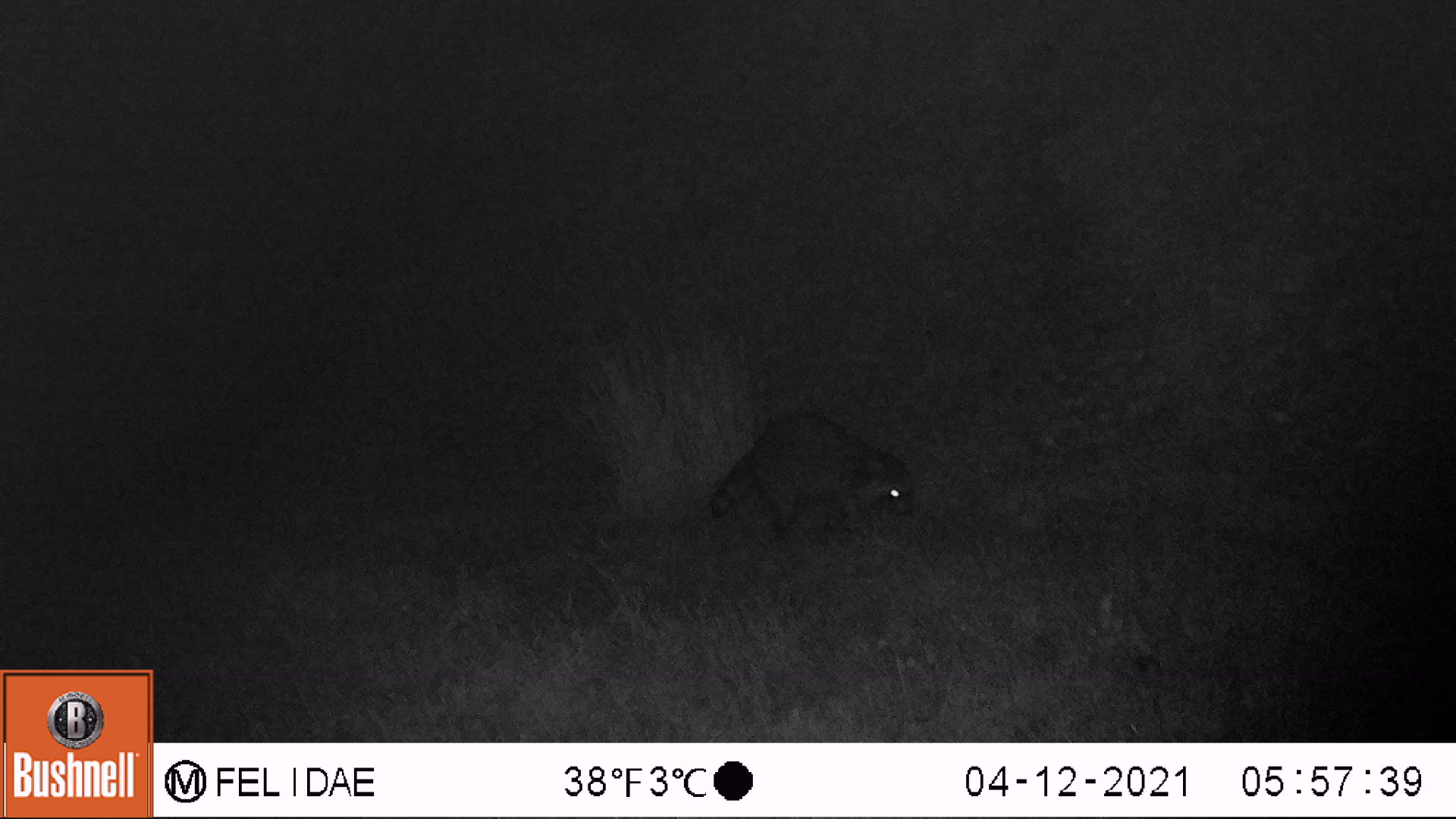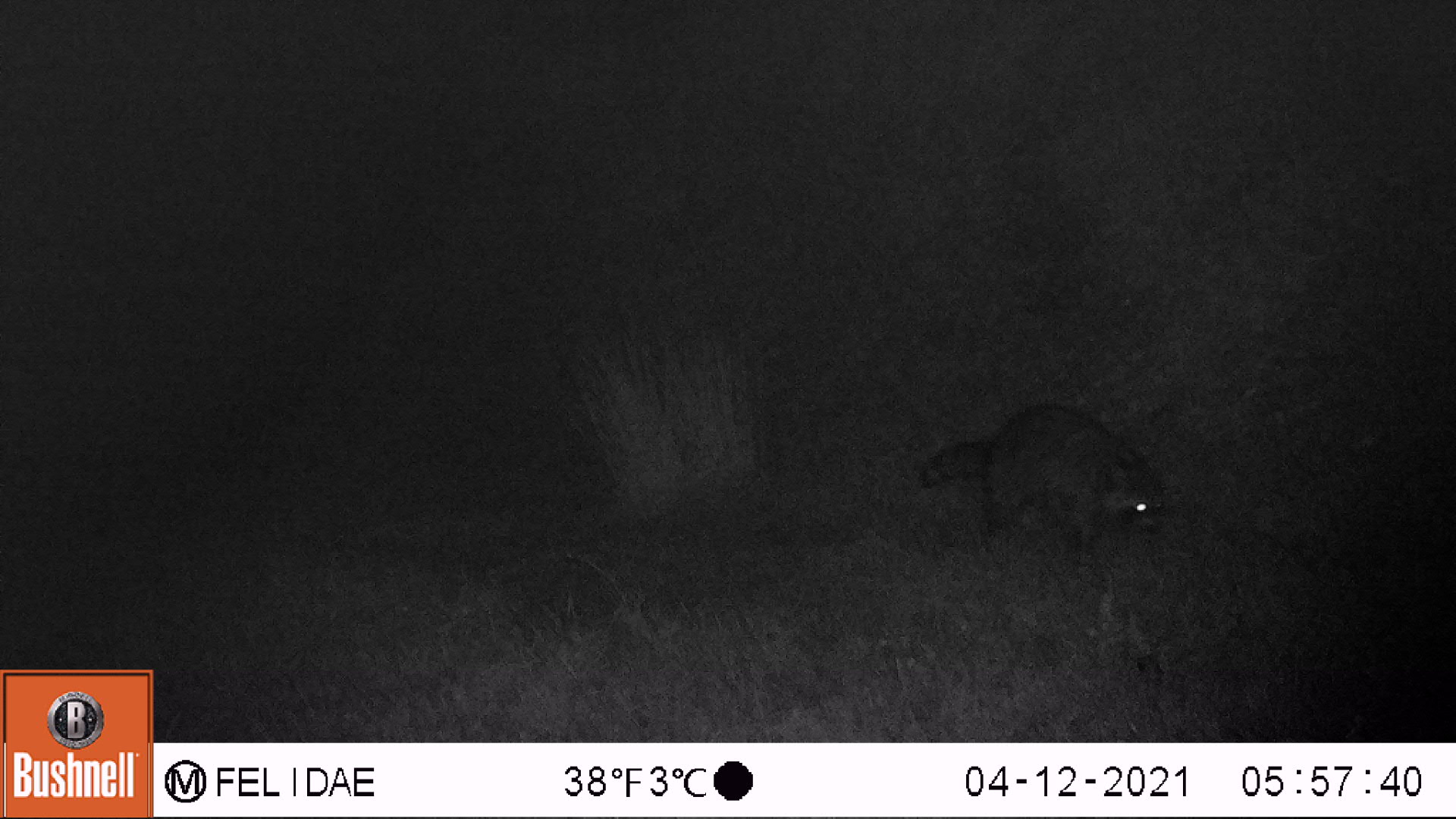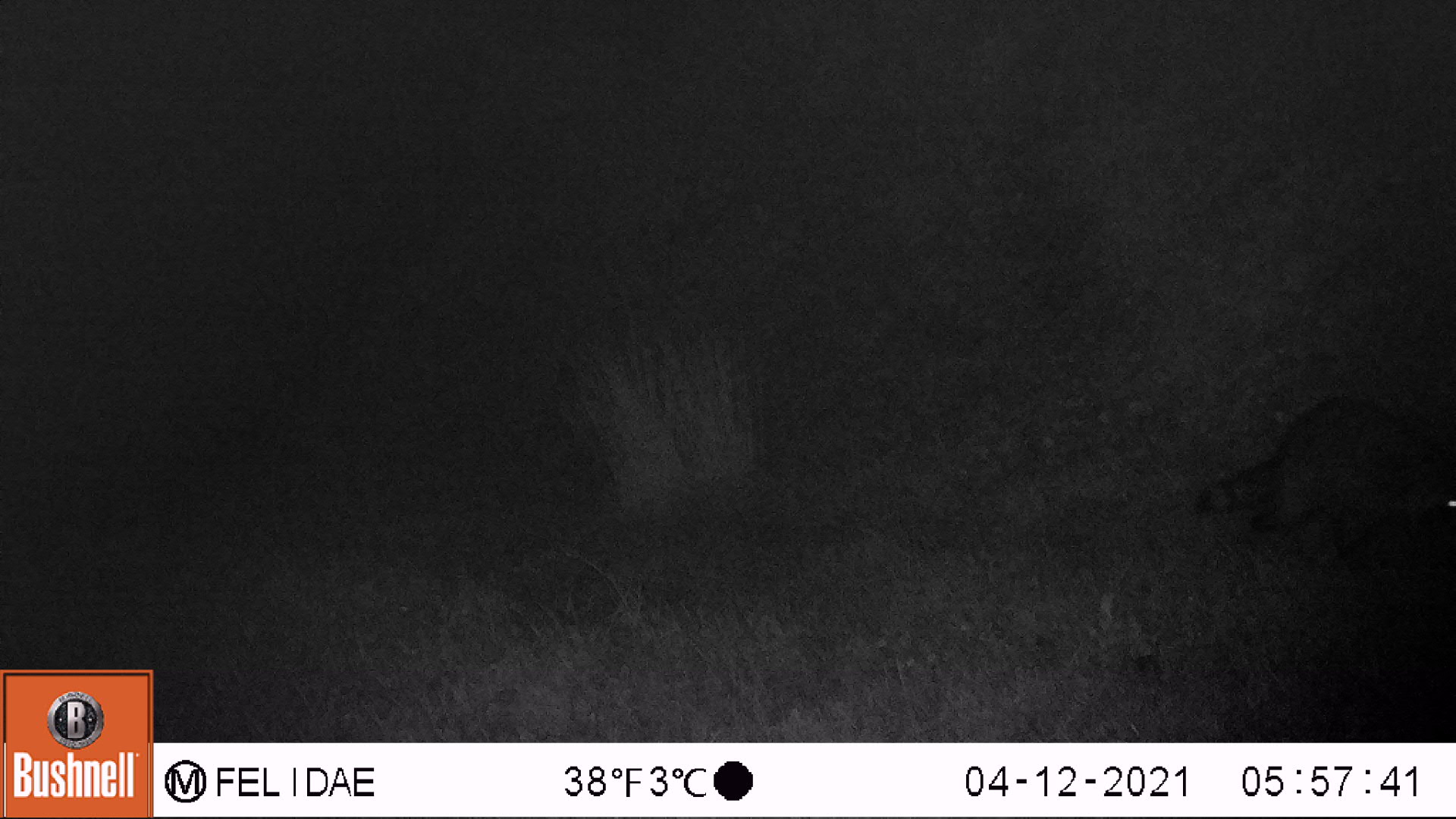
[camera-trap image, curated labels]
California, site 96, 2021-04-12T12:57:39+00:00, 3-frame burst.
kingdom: Animalia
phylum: Chordata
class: Mammalia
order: Carnivora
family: Procyonidae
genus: Procyon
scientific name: Procyon lotor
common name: raccoon